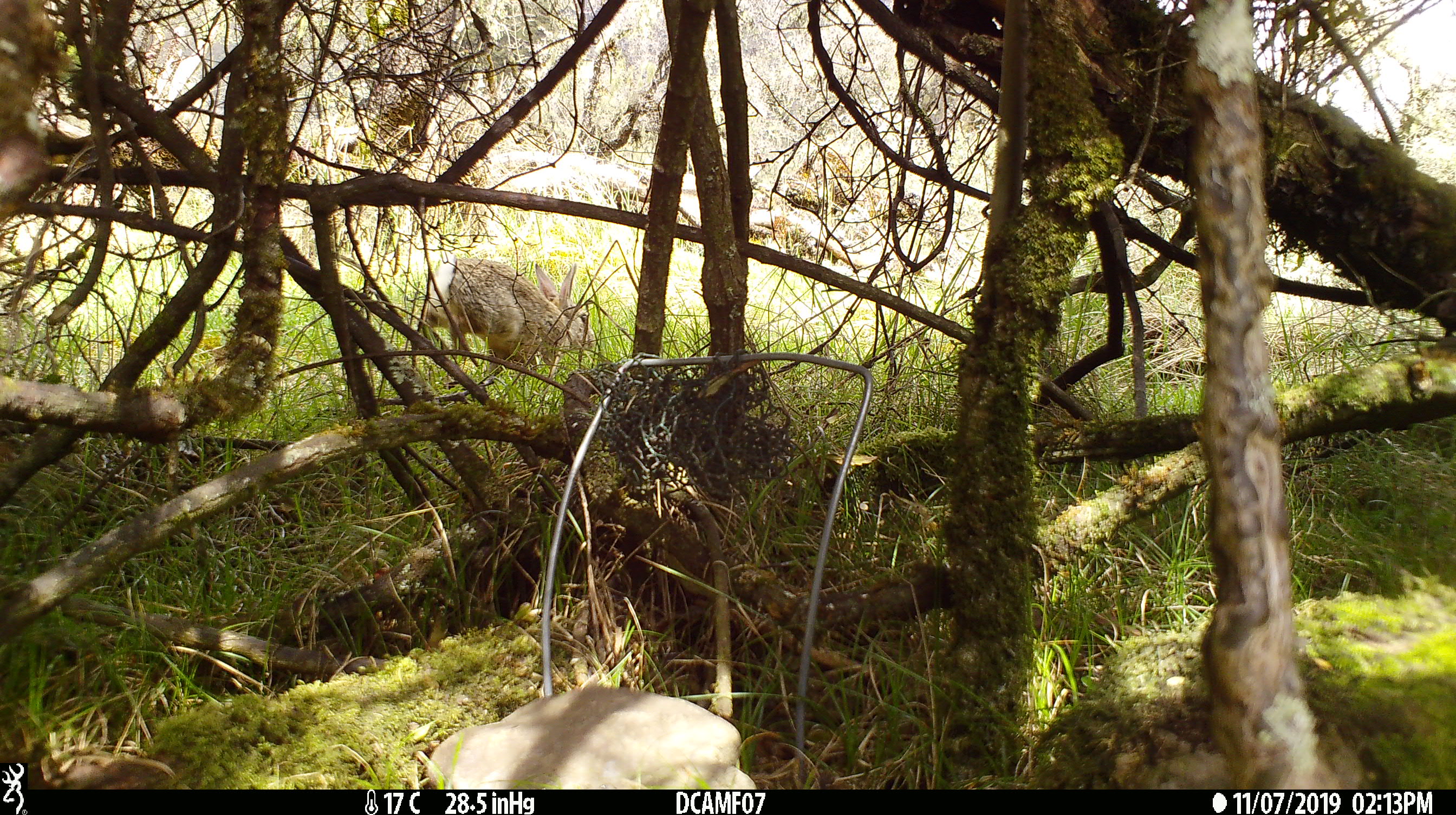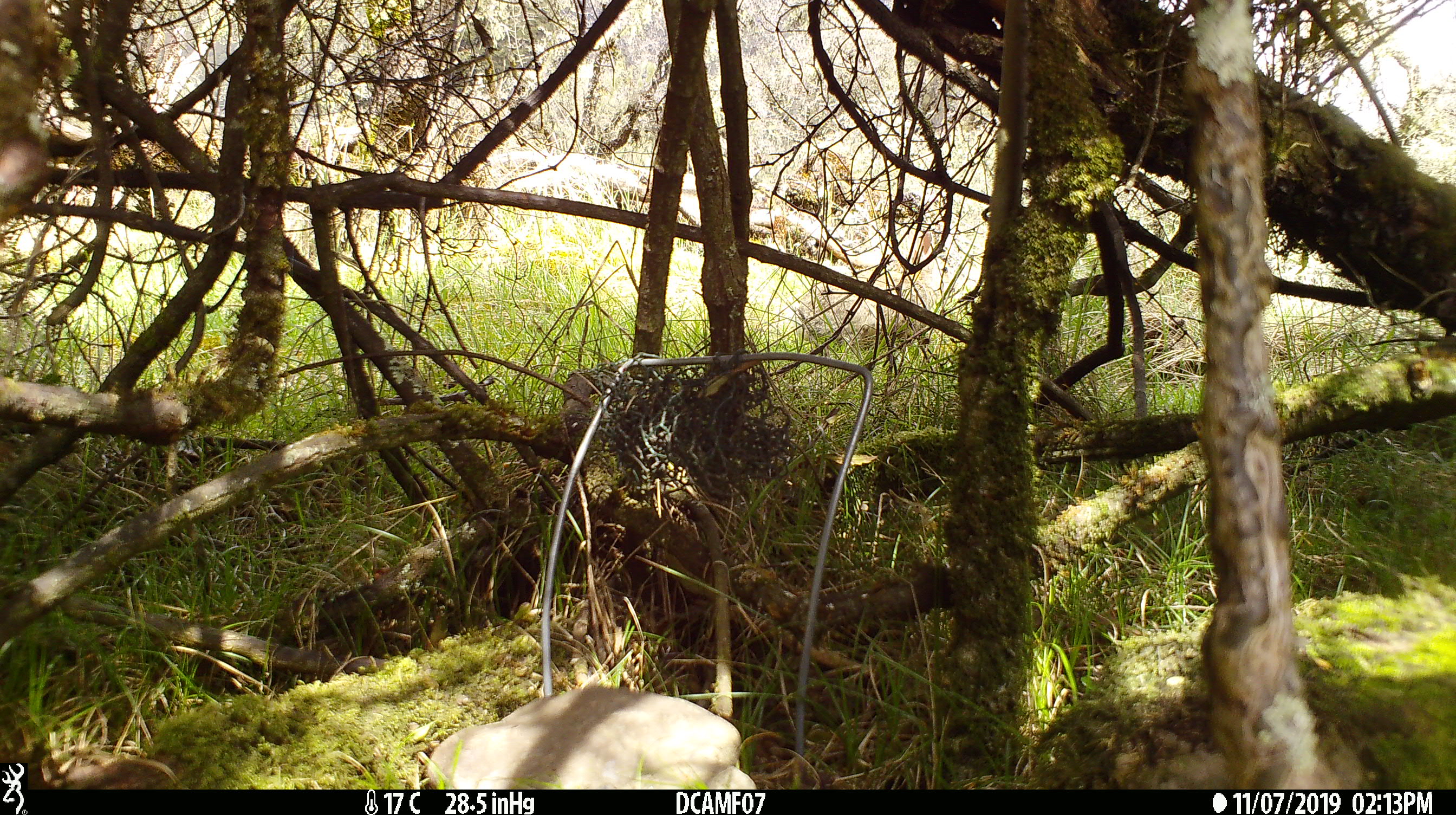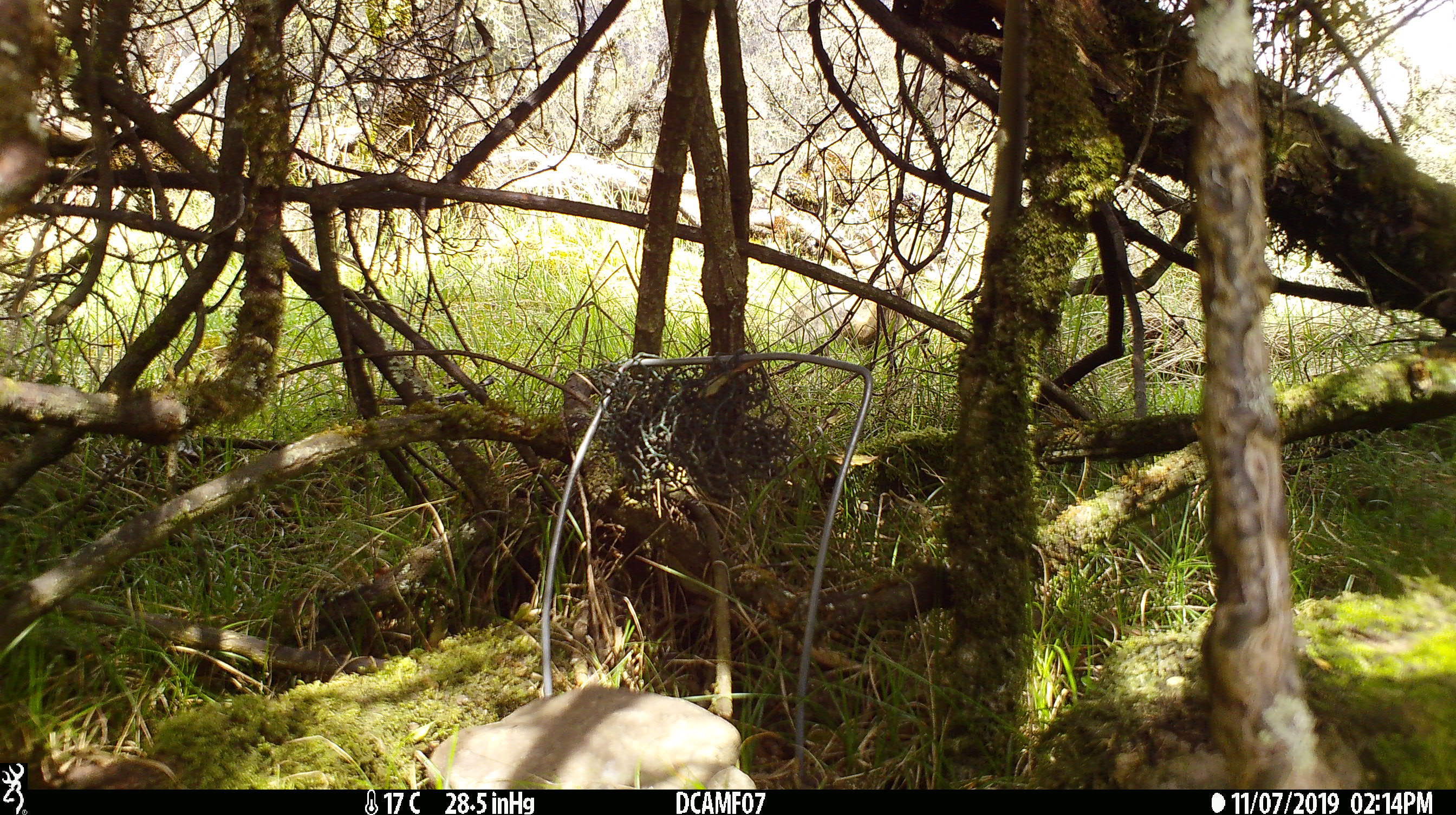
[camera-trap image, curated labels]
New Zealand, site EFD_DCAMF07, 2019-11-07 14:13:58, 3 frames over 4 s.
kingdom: Animalia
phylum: Chordata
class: Mammalia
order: Lagomorpha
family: Leporidae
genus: Oryctolagus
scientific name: Oryctolagus cuniculus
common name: european rabbit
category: rabbit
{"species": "rabbit (european rabbit) (Oryctolagus cuniculus)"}